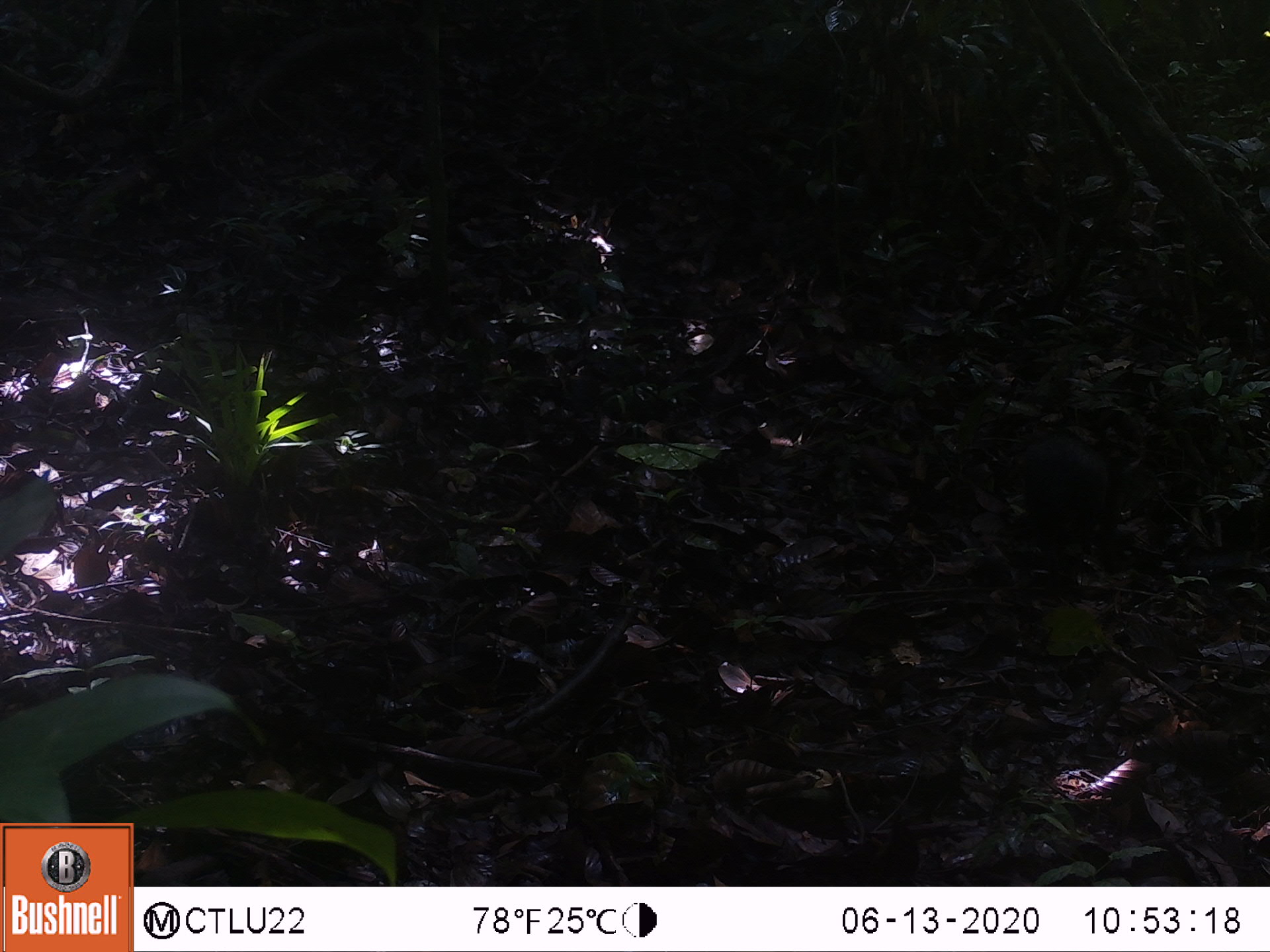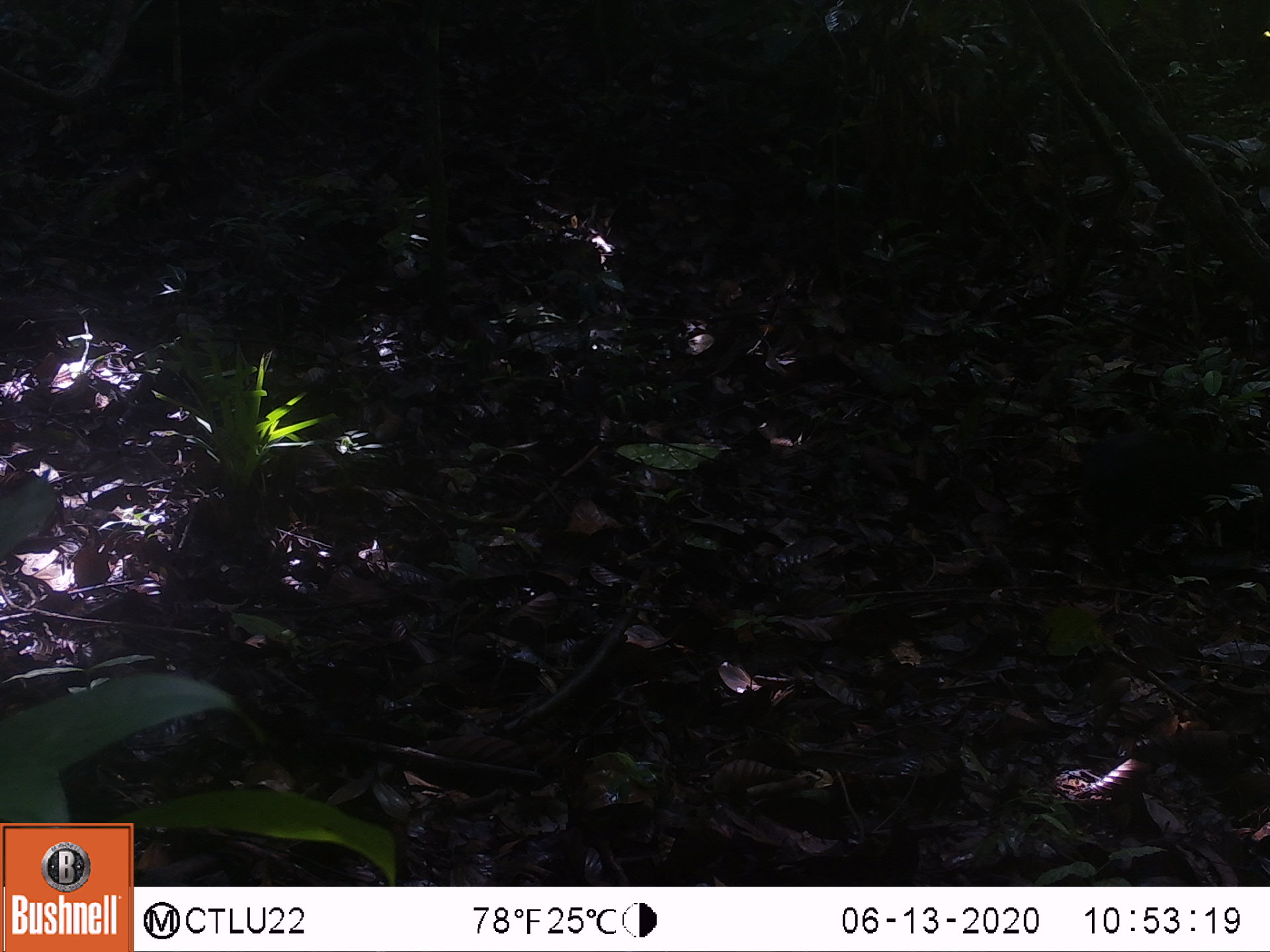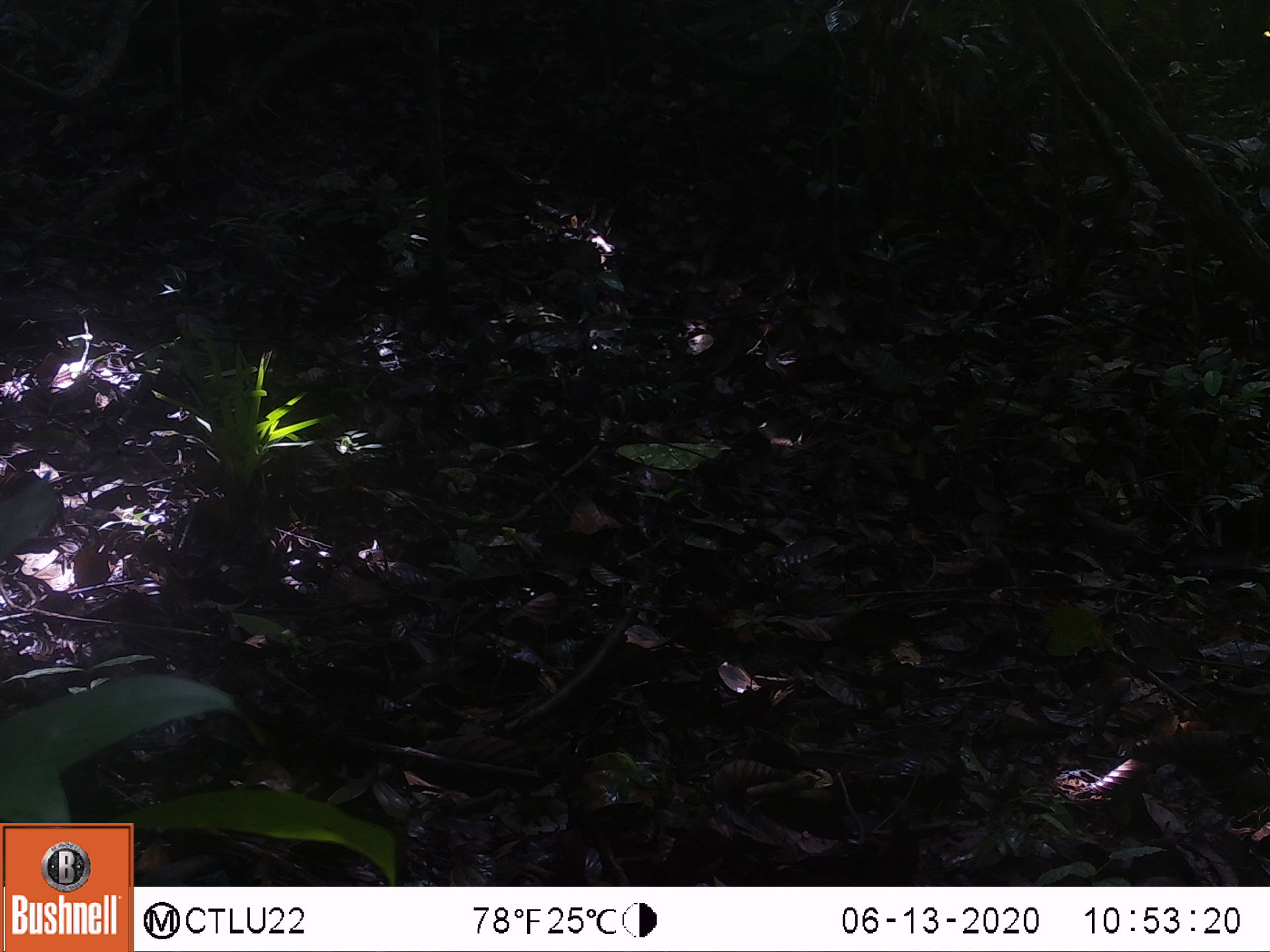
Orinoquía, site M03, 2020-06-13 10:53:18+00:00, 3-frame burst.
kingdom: Animalia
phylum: Chordata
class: Mammalia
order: Rodentia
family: Dasyproctidae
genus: Dasyprocta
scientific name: Dasyprocta fuliginosa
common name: black agouti